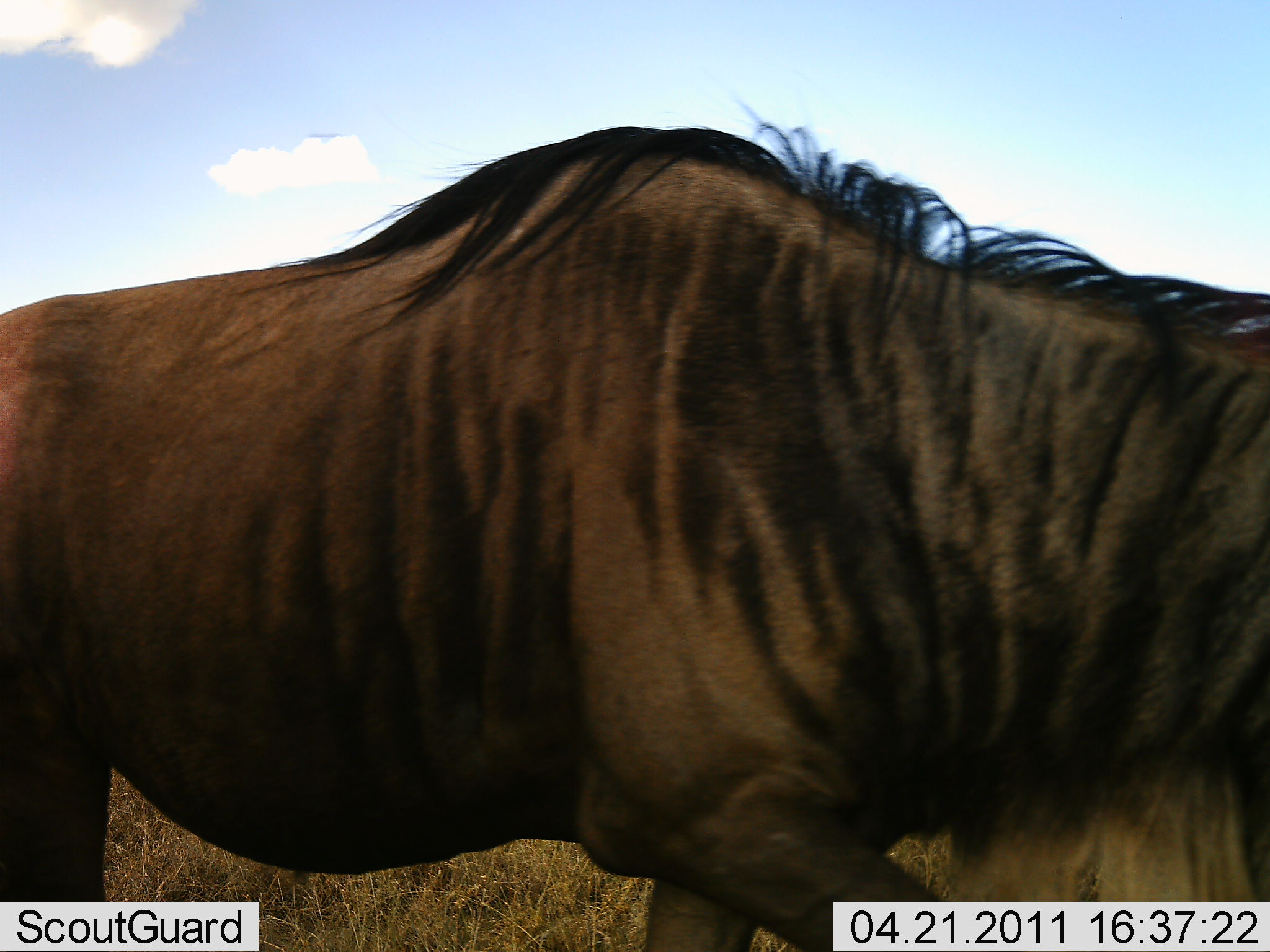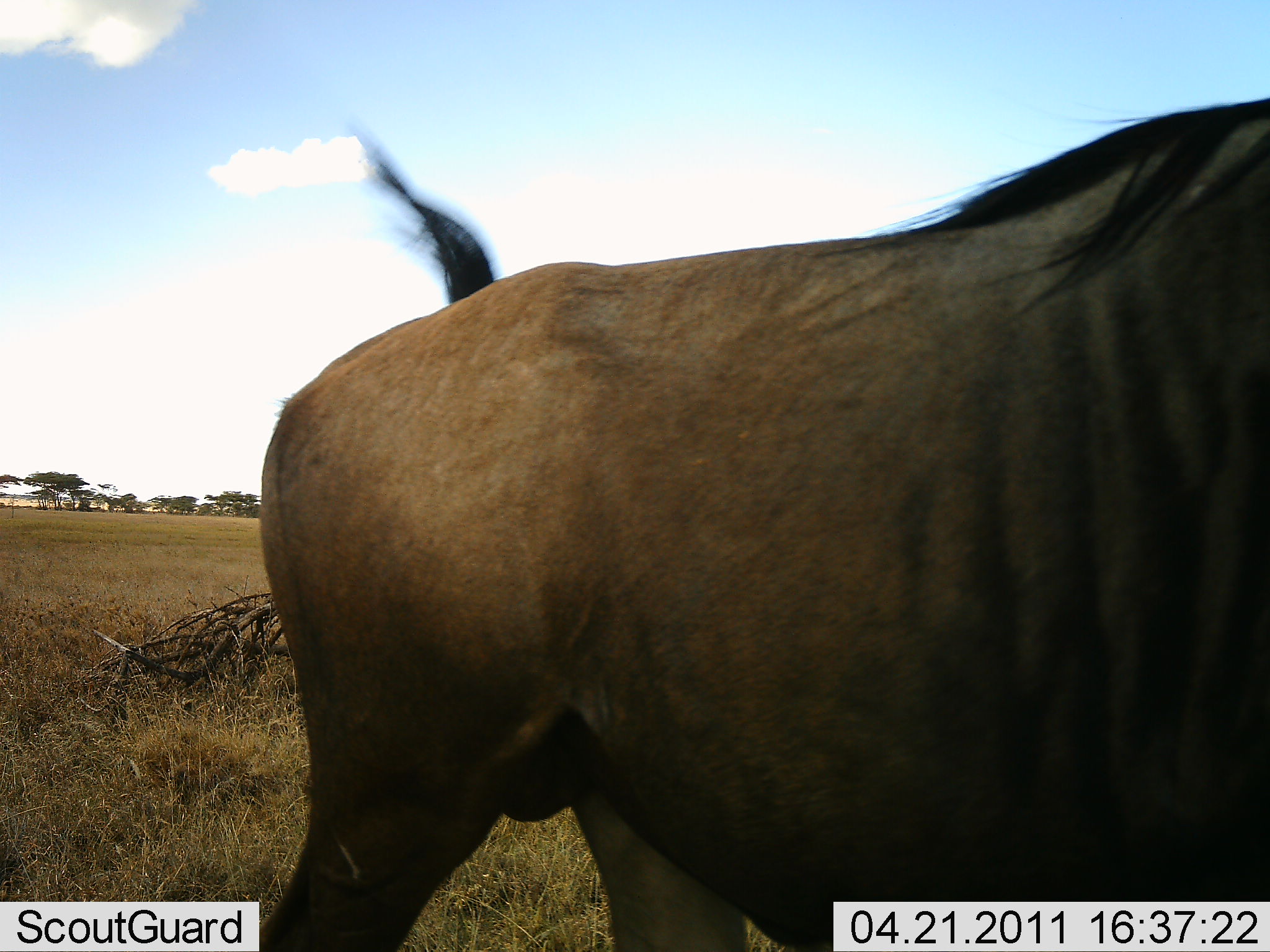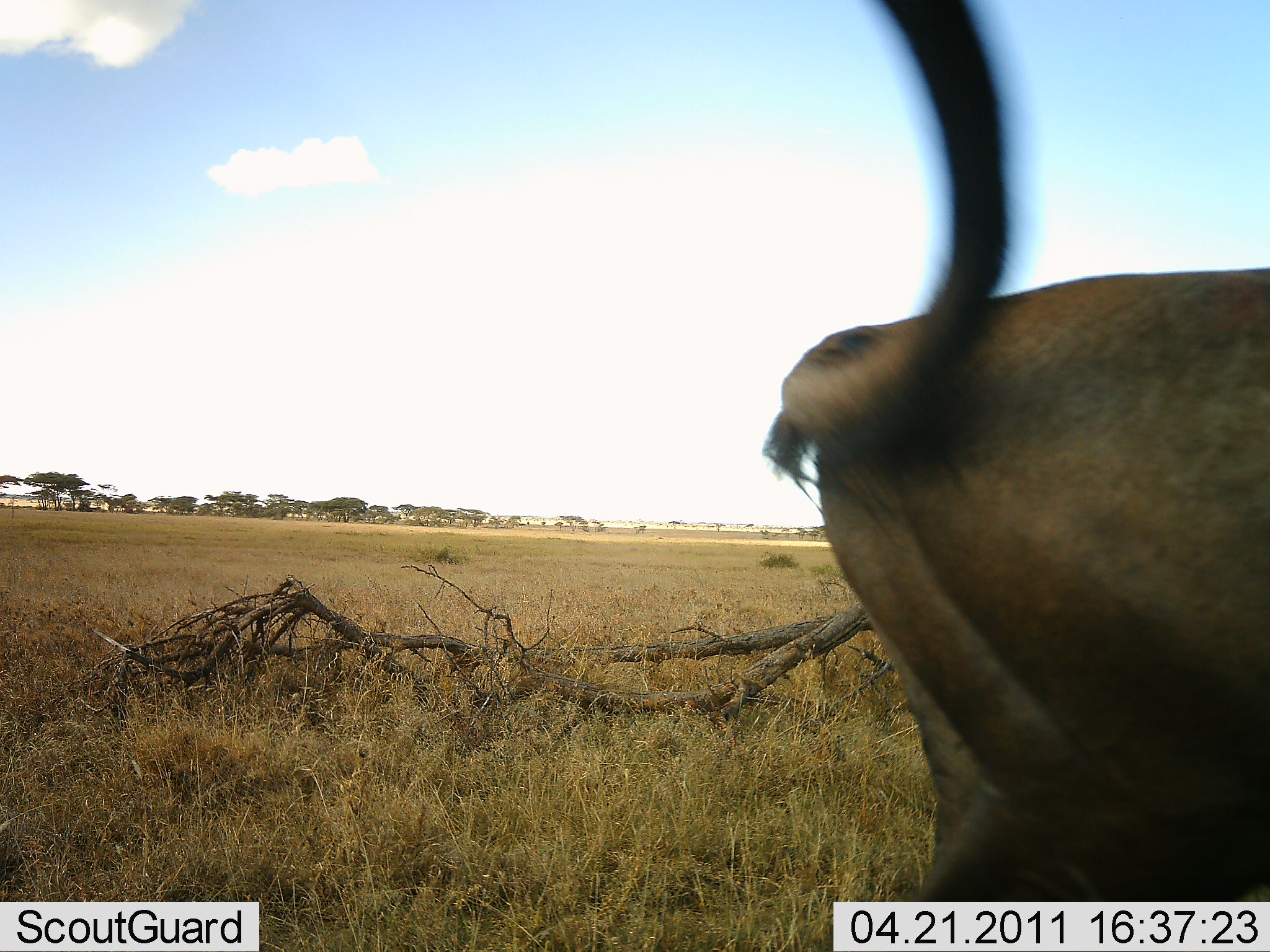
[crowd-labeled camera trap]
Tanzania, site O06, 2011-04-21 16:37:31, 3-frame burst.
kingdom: Animalia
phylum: Chordata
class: Mammalia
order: Artiodactyla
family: Bovidae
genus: Connochaetes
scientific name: Connochaetes taurinus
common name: blue wildebeest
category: wildebeest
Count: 1.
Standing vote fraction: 18%.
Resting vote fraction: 0%.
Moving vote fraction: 91%.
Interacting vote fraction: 0%.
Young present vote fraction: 0%.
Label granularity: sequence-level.